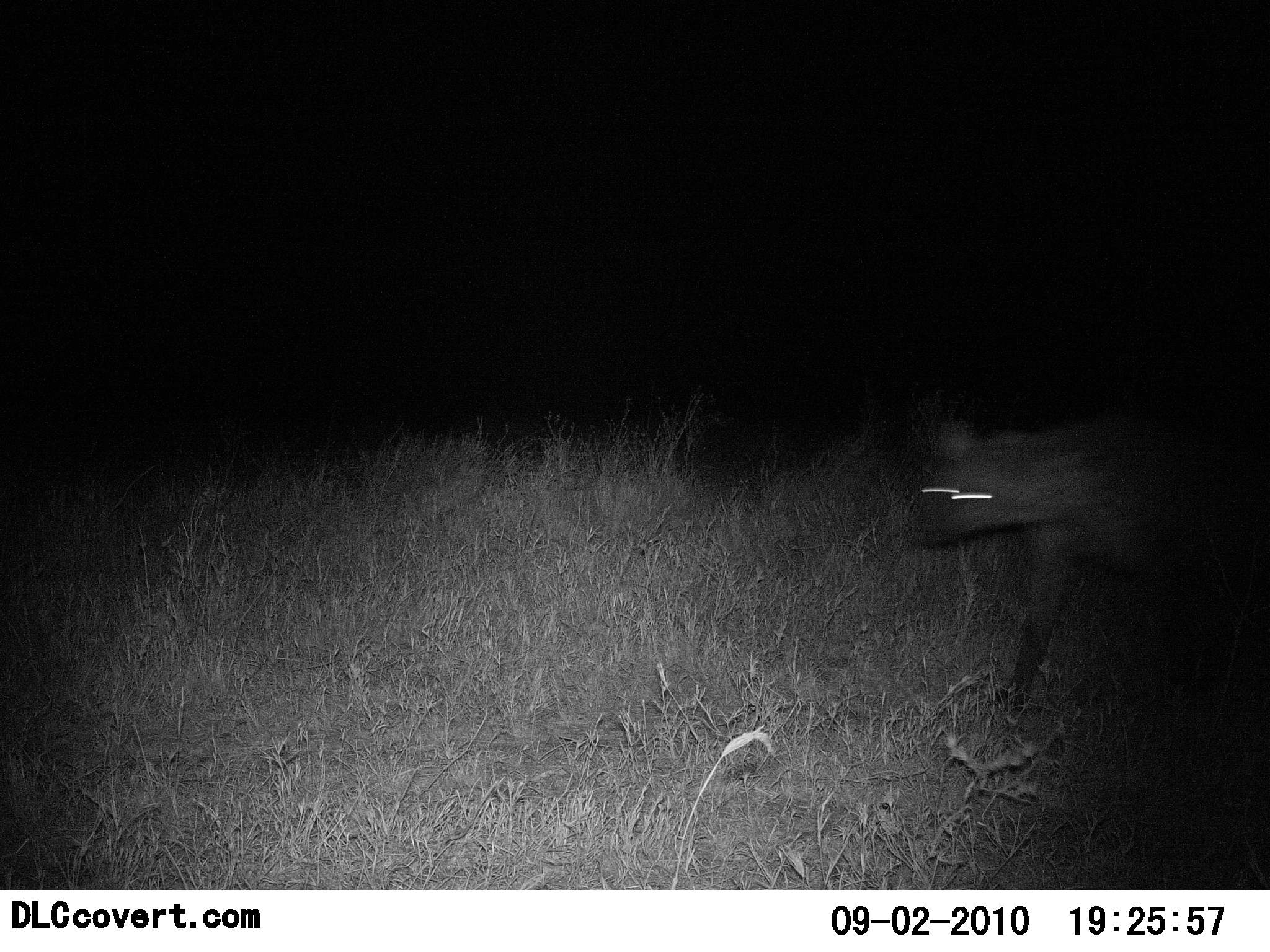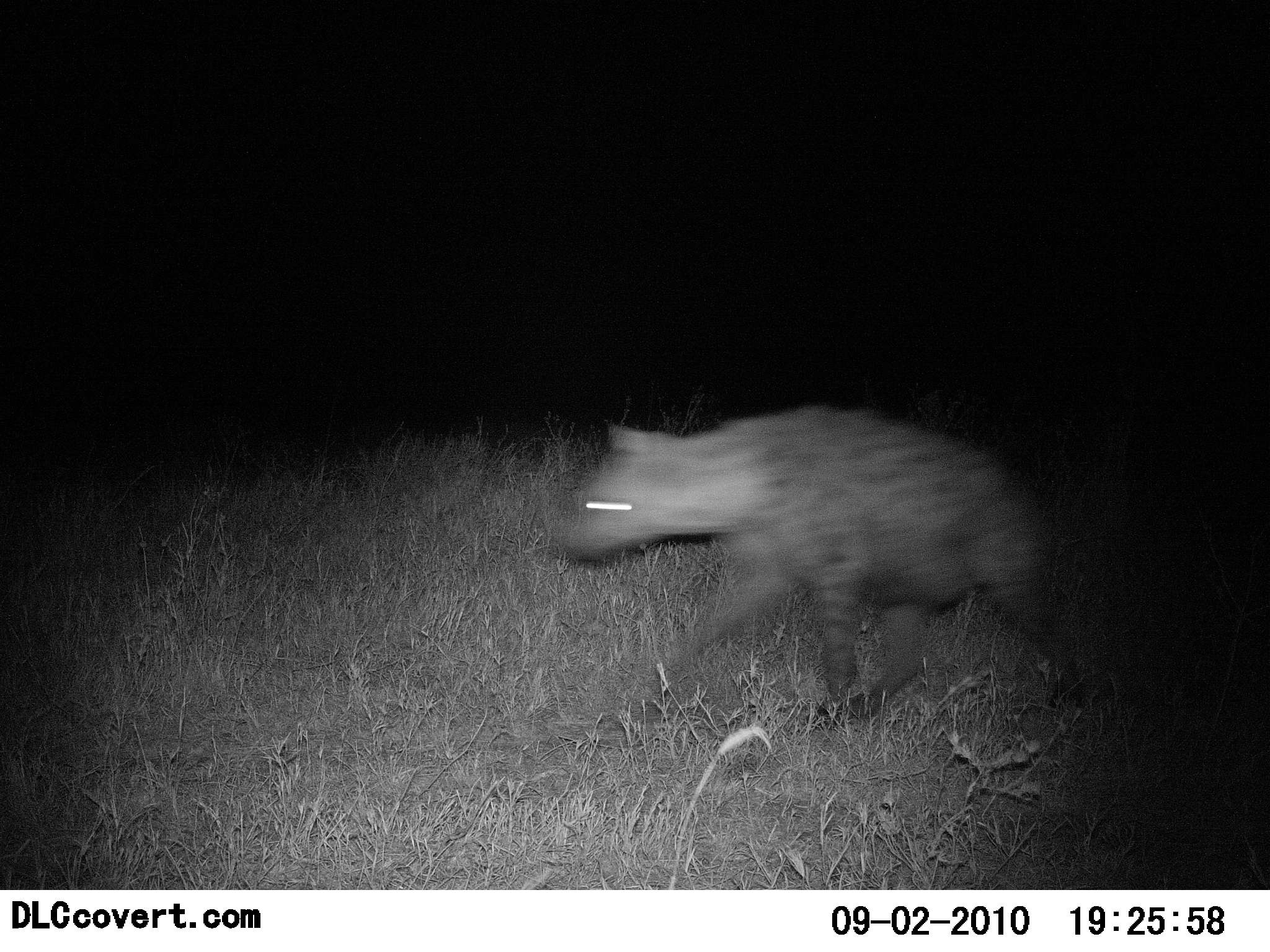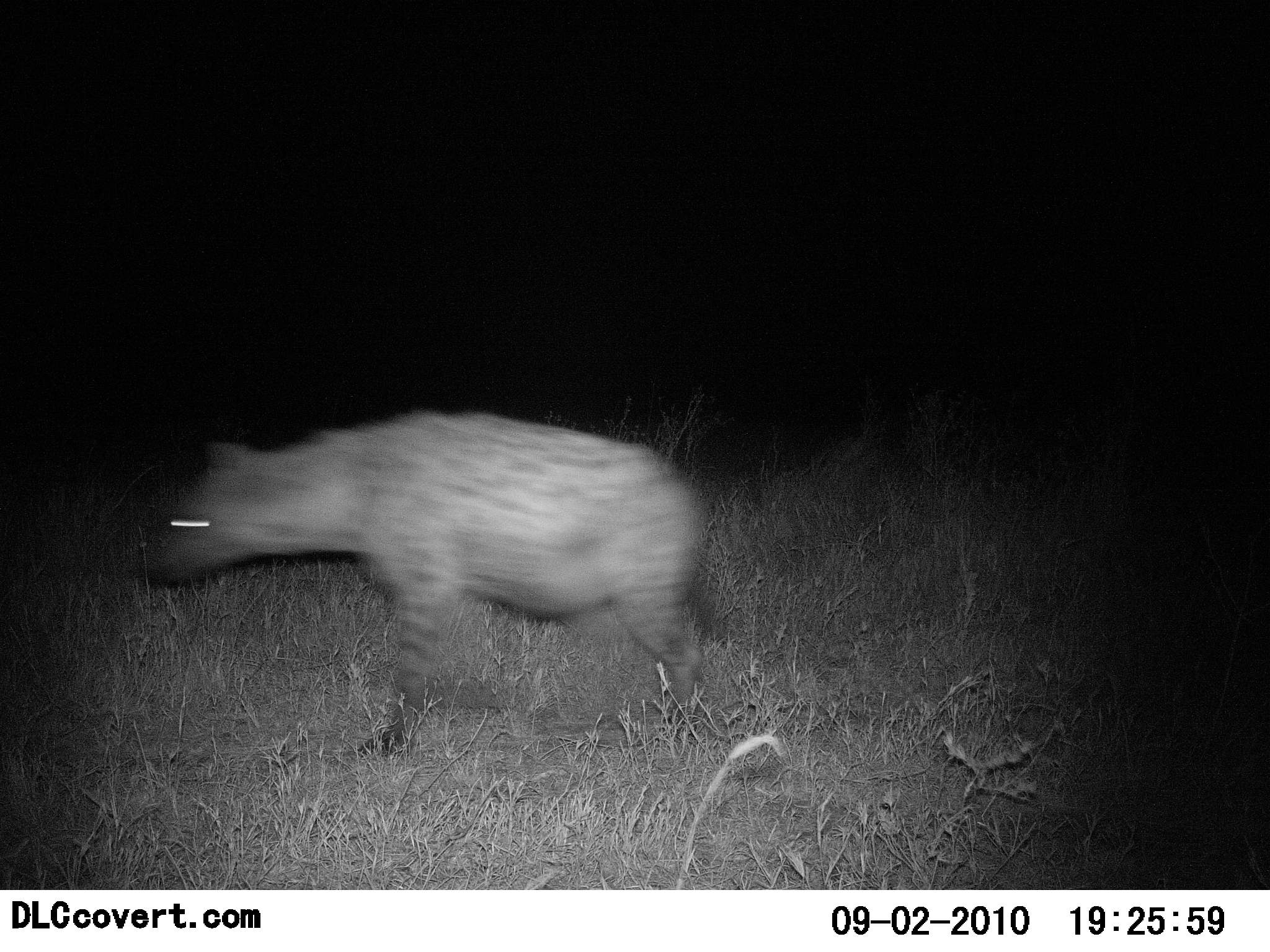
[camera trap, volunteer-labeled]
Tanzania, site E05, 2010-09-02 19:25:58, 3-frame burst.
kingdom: Animalia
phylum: Chordata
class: Mammalia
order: Carnivora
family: Hyaenidae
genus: Crocuta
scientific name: Crocuta crocuta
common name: spotted hyena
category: hyenaspotted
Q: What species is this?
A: Hyenaspotted (spotted hyena) (Crocuta crocuta).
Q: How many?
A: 1.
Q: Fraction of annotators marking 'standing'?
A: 0%.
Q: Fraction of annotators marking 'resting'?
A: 0%.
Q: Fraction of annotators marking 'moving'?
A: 100%.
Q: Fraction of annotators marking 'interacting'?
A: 0%.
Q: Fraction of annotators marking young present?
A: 0%.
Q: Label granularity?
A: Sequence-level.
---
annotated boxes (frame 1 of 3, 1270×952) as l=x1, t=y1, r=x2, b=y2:
animal: l=908, t=408, r=1270, b=694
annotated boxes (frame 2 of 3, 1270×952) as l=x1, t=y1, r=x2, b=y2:
animal: l=562, t=407, r=1091, b=730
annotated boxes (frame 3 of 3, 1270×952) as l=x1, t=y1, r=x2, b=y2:
animal: l=158, t=410, r=733, b=759